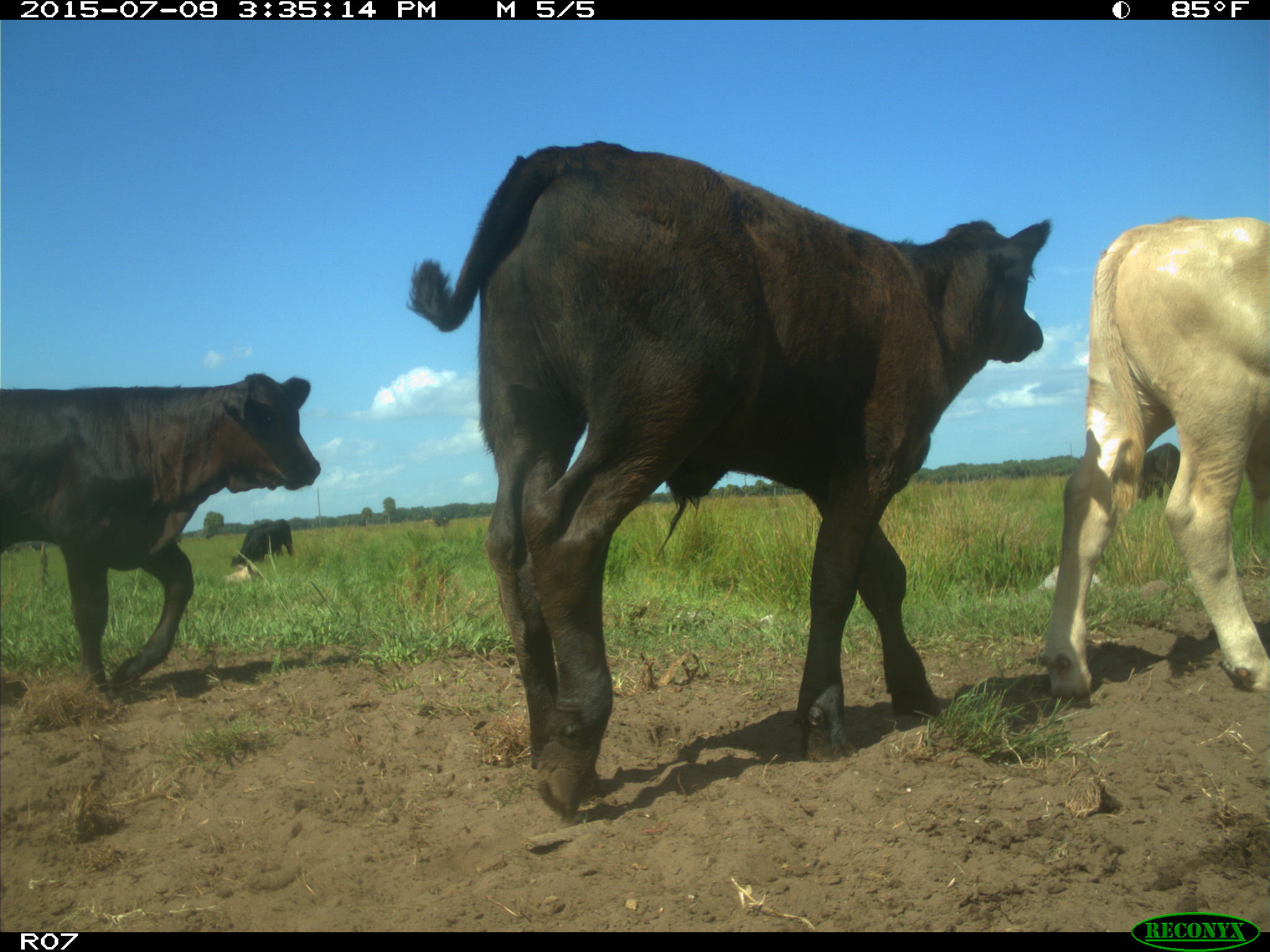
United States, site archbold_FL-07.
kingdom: Animalia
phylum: Chordata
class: Mammalia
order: Artiodactyla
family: Bovidae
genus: Bos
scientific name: Bos taurus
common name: domestic cow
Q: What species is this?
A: Bos taurus (domestic cow).